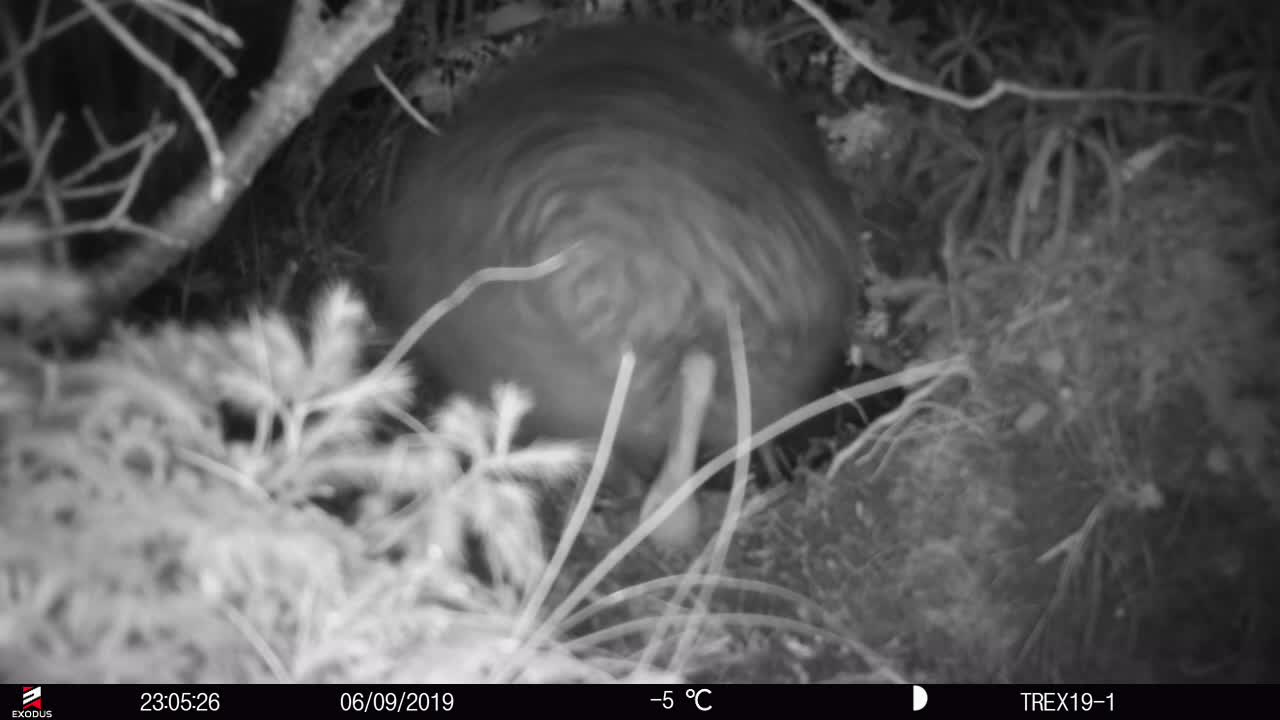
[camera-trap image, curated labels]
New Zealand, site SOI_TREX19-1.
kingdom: Animalia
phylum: Chordata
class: Aves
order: Apterygiformes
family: Apterygidae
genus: Apteryx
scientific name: Apteryx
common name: kiwi